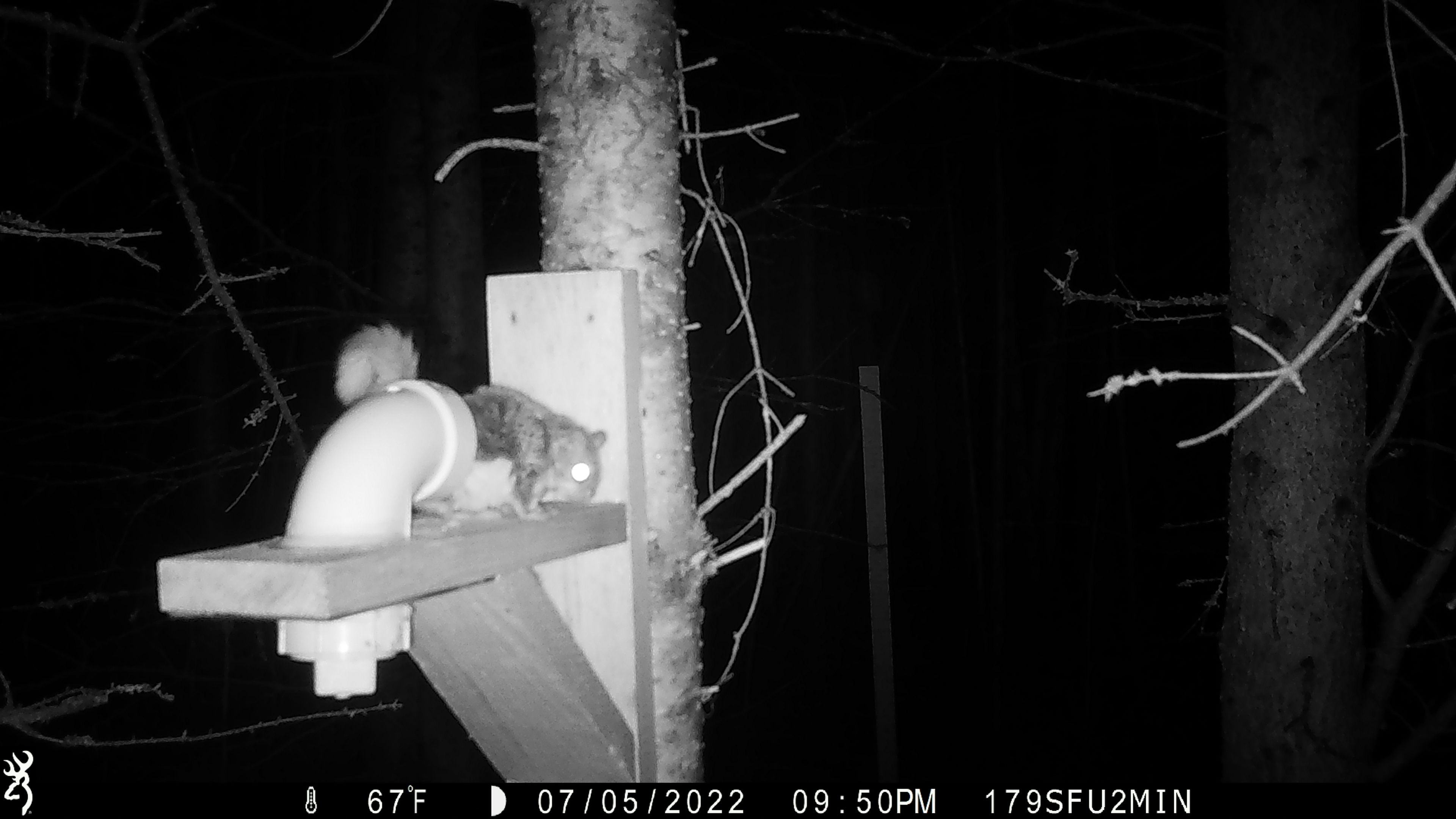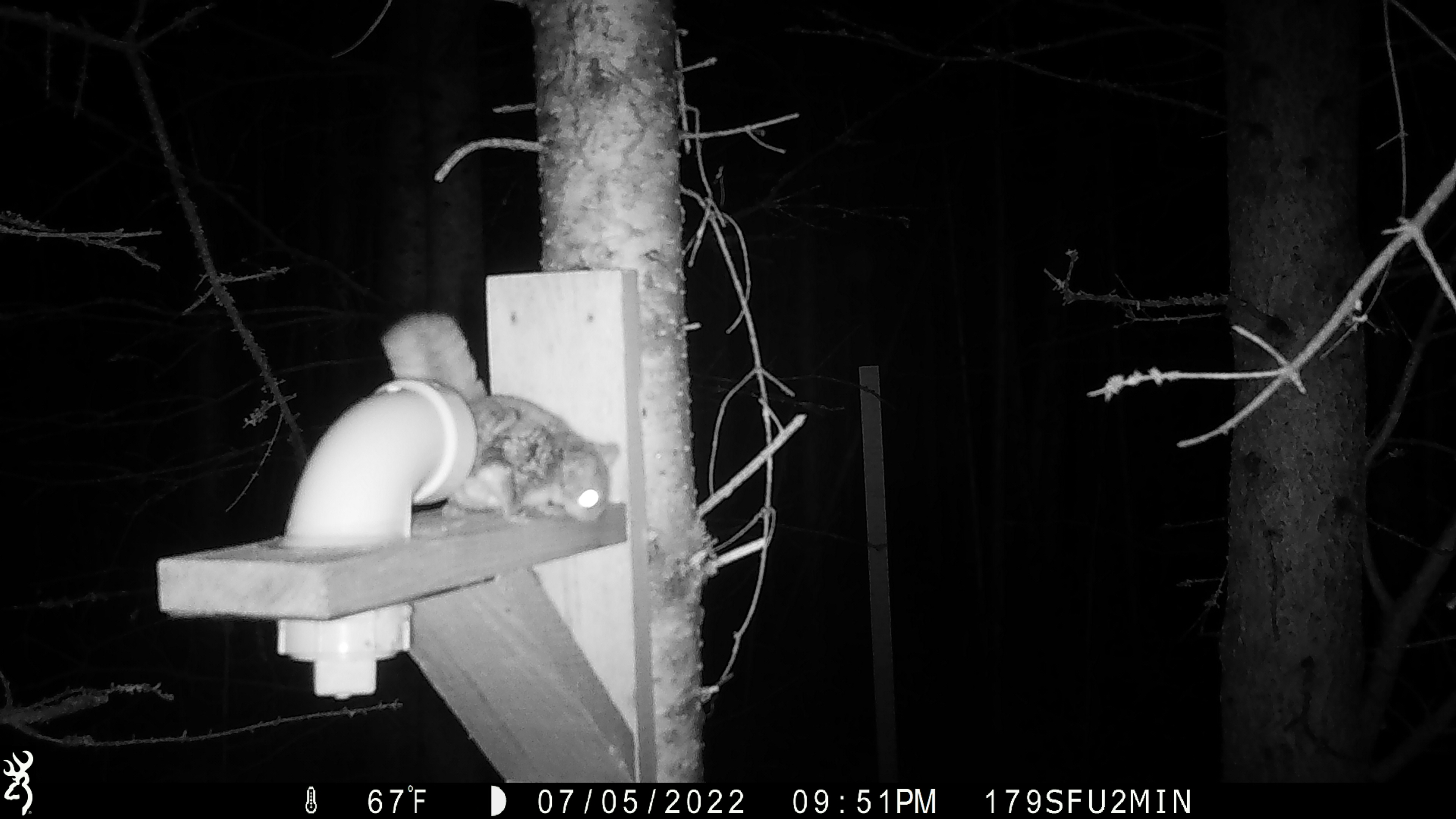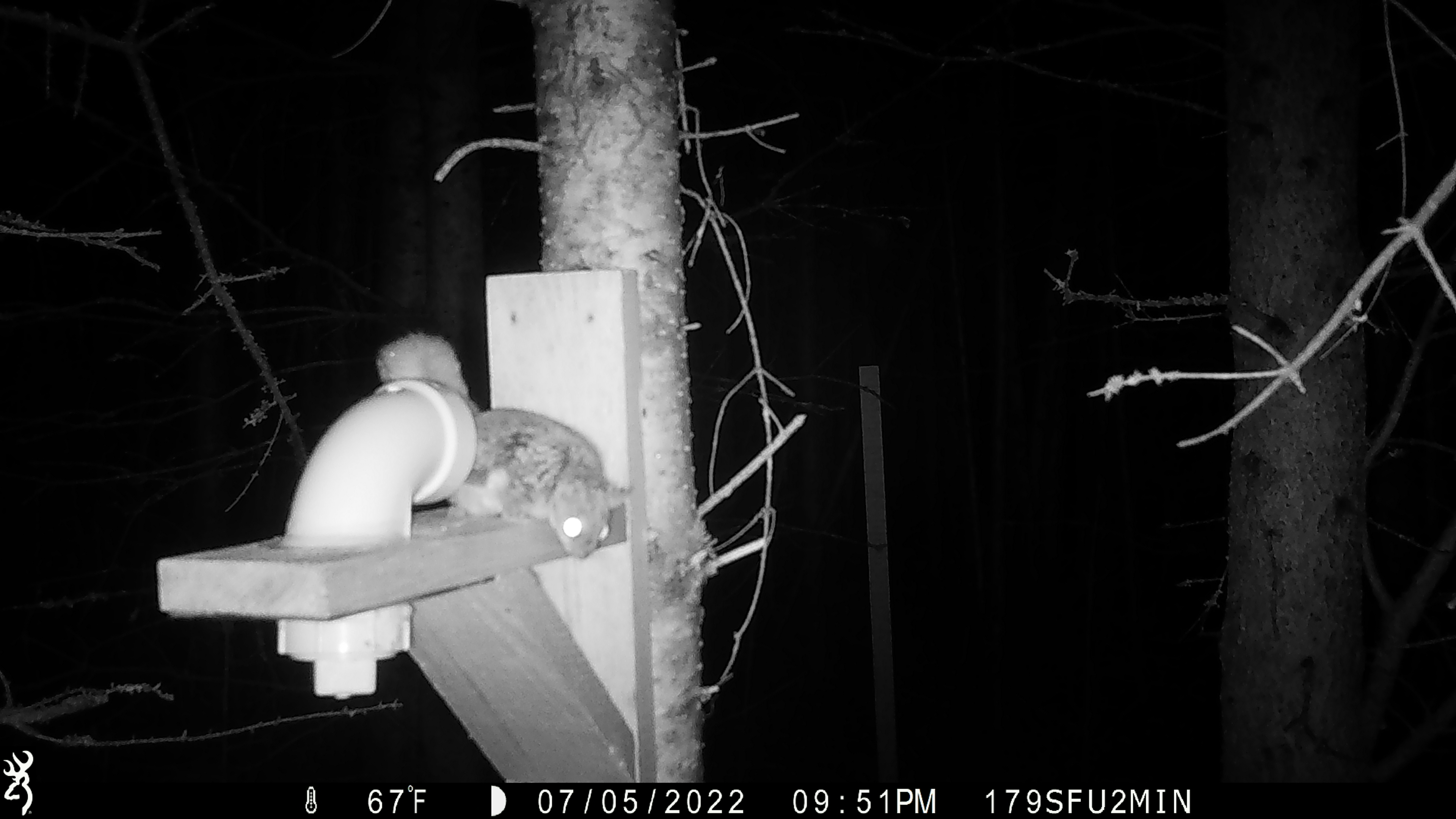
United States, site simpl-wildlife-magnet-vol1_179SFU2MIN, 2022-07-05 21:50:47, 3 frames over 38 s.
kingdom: Animalia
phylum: Chordata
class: Mammalia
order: Rodentia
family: Sciuridae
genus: Glaucomys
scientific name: Glaucomys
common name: flying squirrel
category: flying squirrel sp.